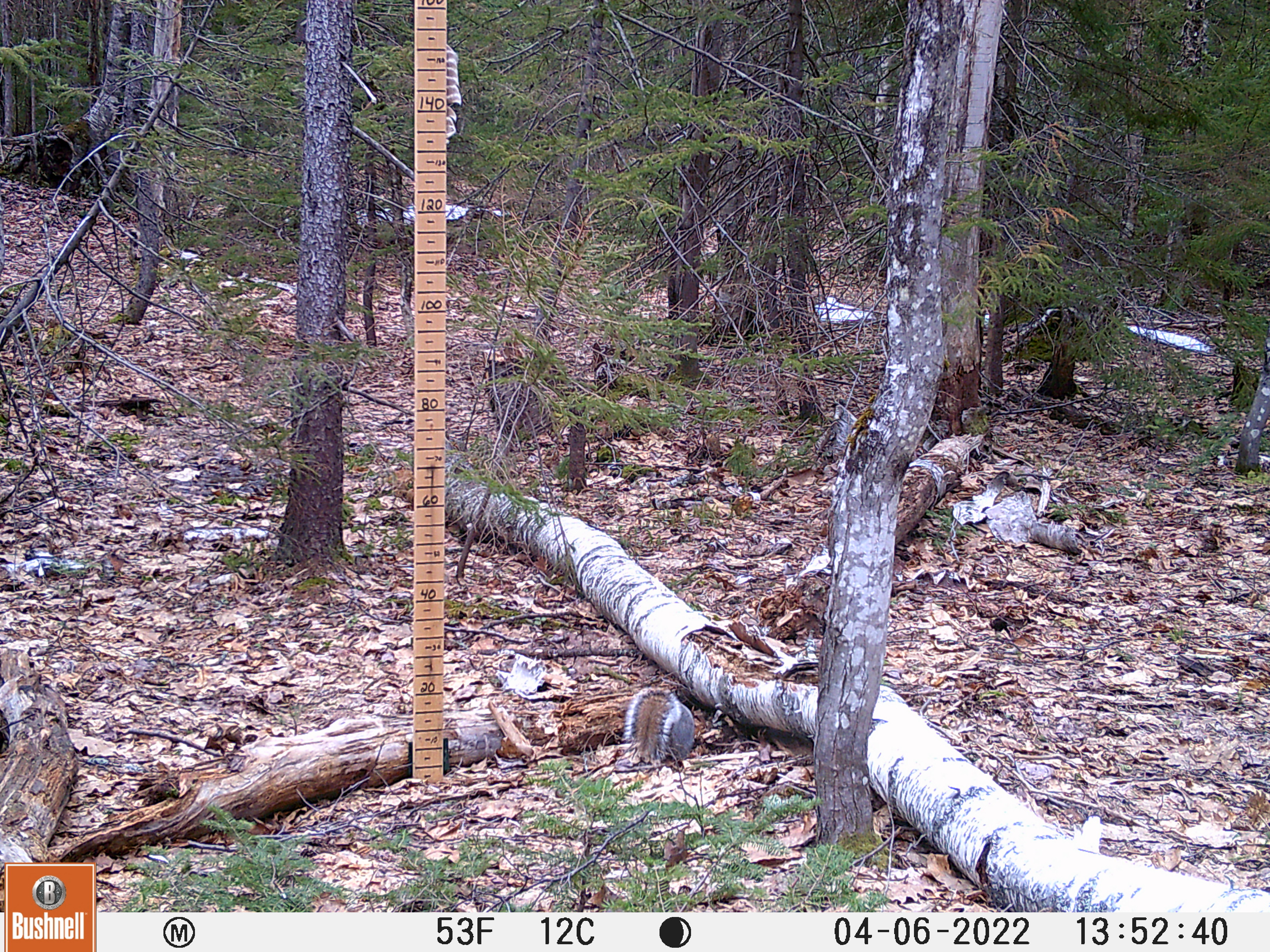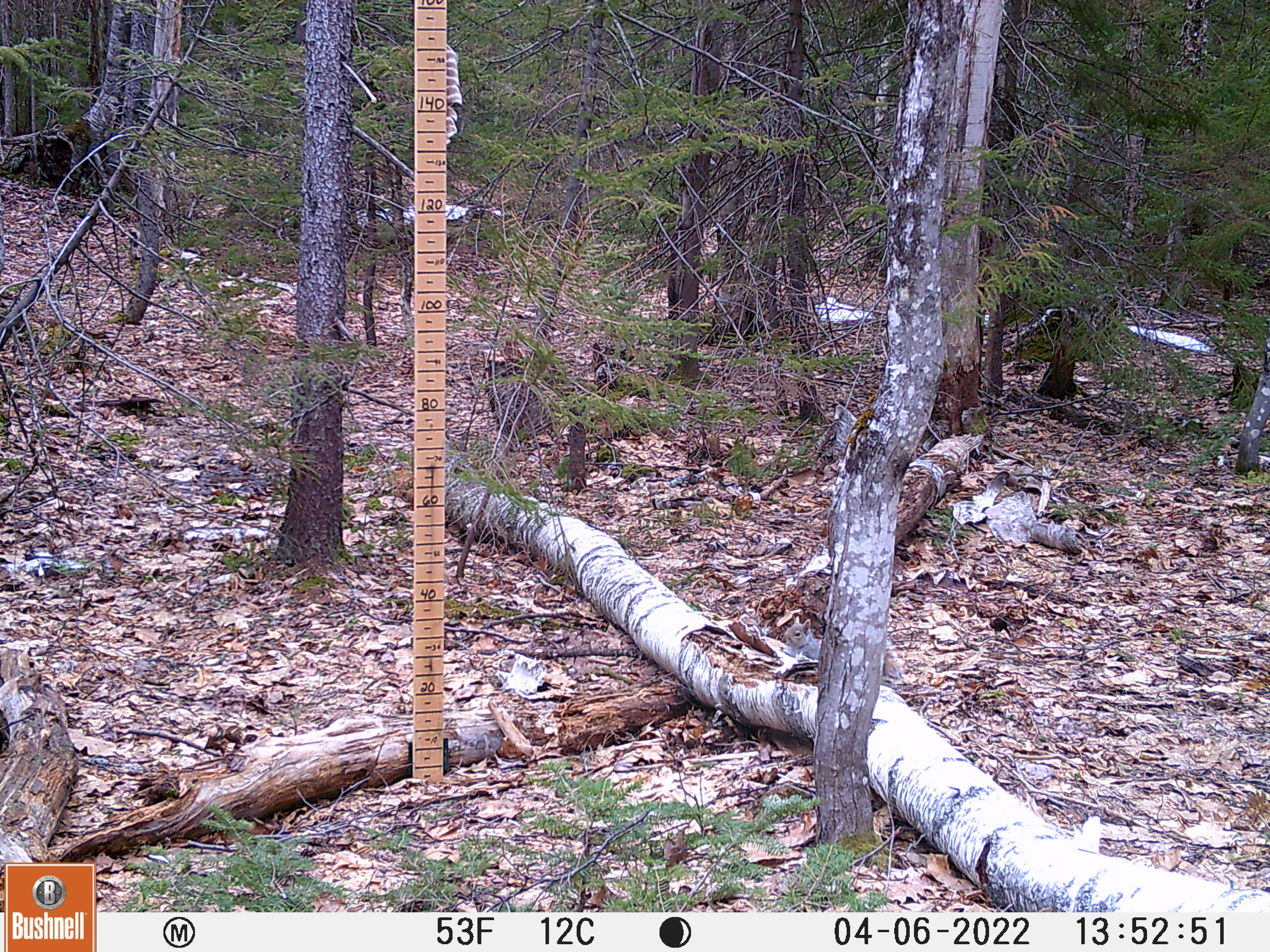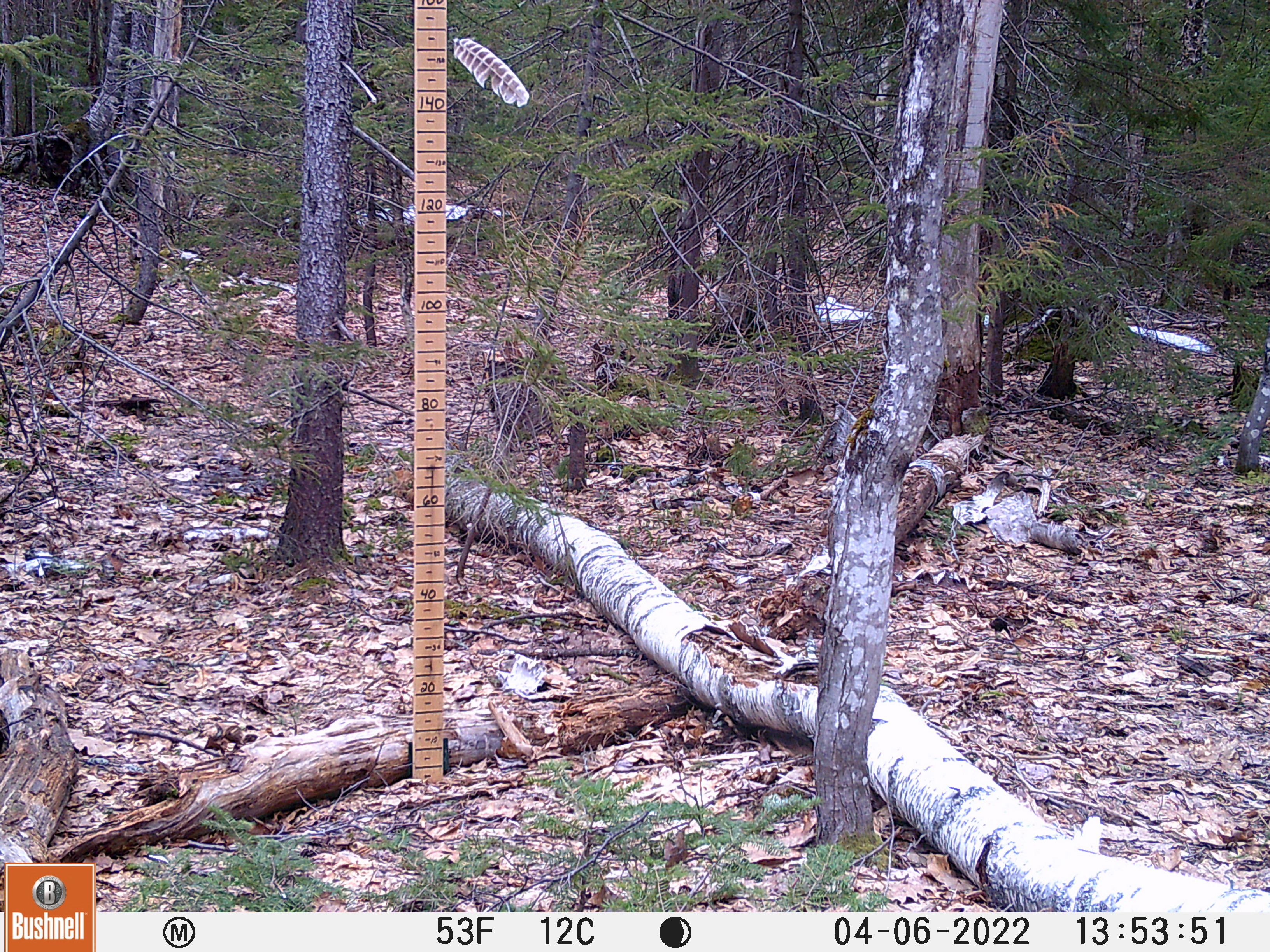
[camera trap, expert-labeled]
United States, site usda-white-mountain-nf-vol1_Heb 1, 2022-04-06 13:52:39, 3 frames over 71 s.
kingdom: Animalia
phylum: Chordata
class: Mammalia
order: Rodentia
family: Sciuridae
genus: Sciurus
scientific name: Sciurus carolinensis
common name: gray squirrel